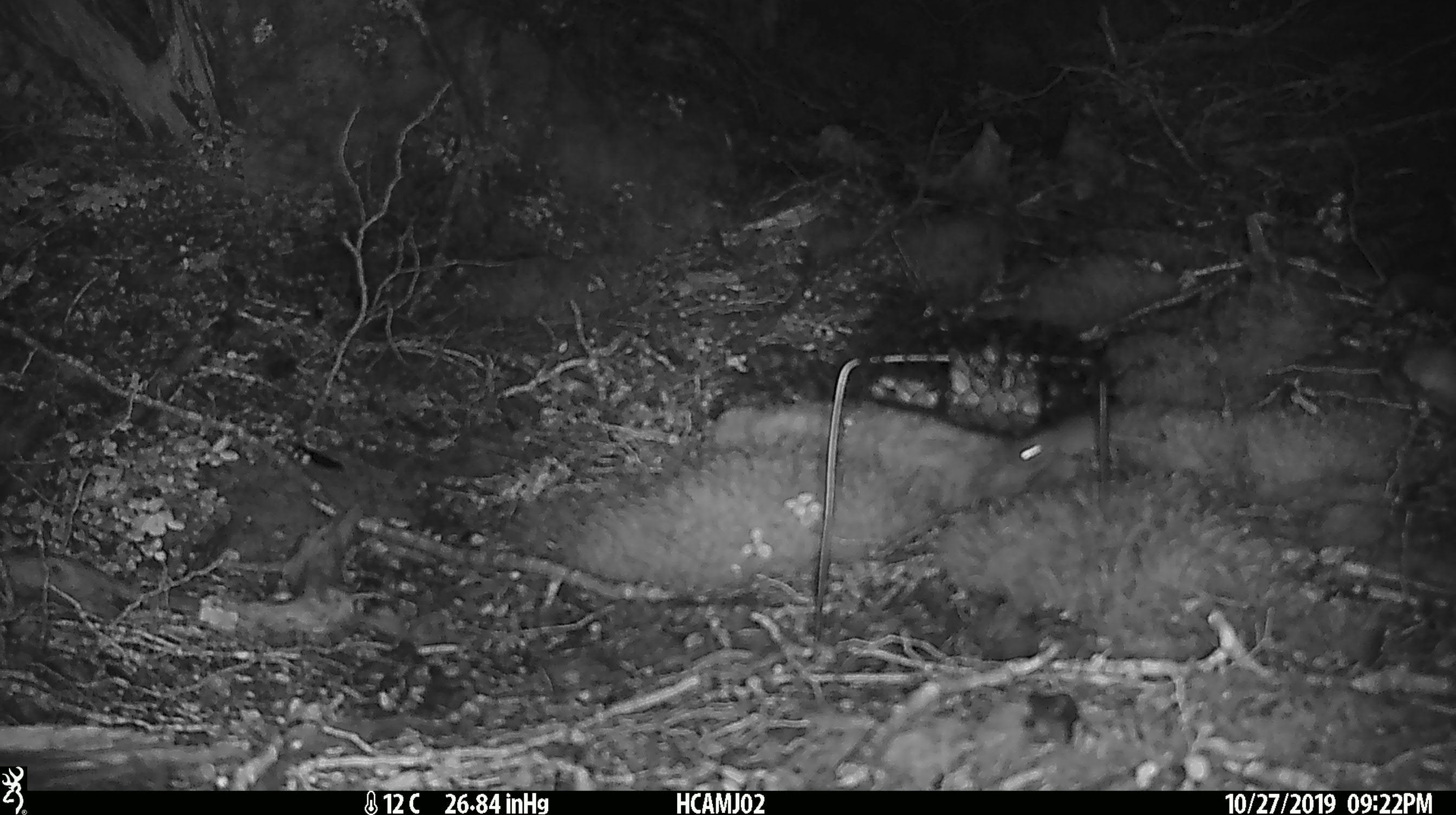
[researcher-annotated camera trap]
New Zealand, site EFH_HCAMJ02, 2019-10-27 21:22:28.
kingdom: Animalia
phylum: Chordata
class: Mammalia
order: Rodentia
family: Muridae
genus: Mus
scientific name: Mus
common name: mouse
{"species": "mouse (Mus)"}